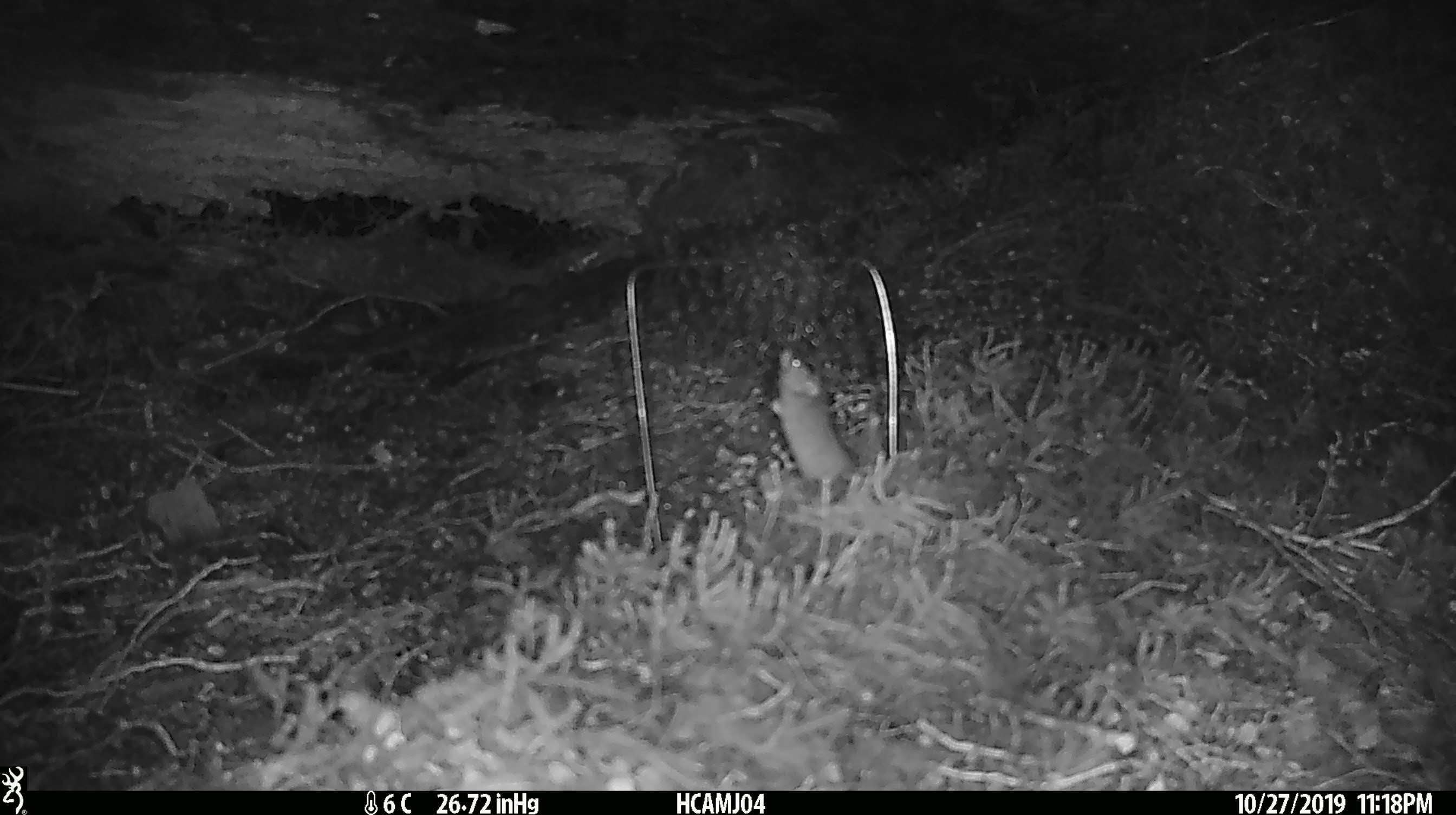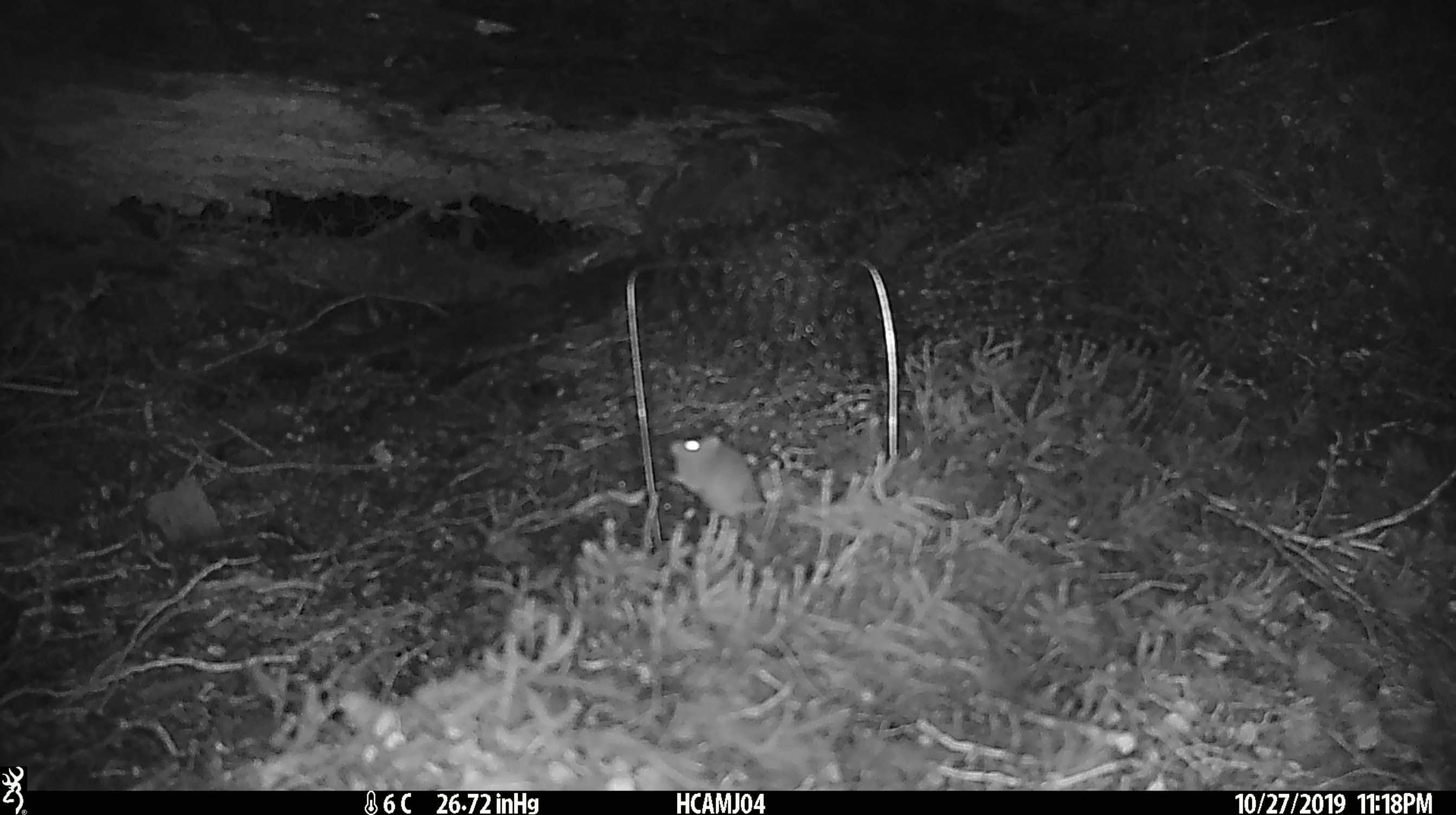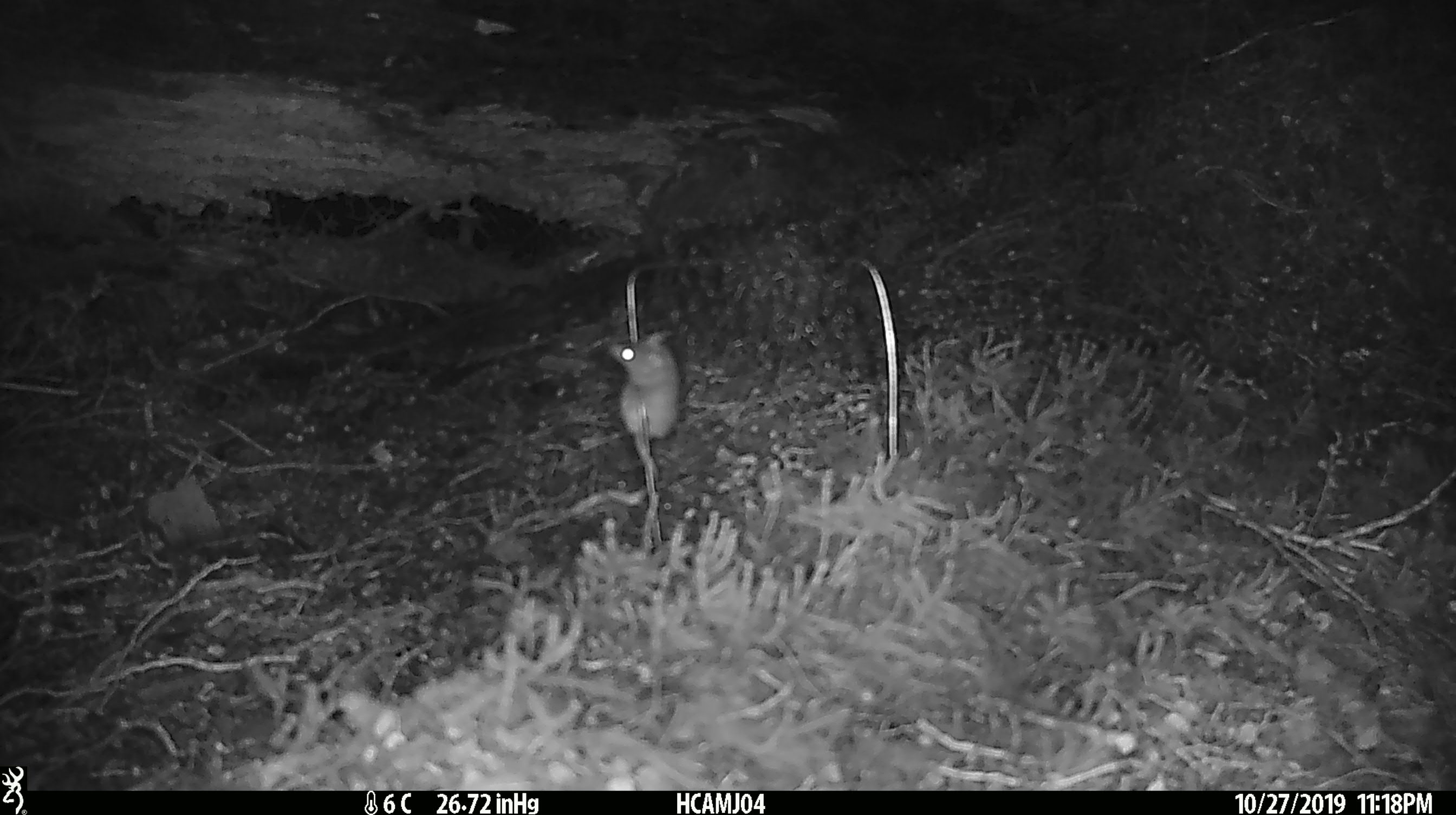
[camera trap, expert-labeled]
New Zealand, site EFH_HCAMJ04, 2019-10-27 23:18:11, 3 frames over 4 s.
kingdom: Animalia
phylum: Chordata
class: Mammalia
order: Rodentia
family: Muridae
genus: Mus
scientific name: Mus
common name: mouse